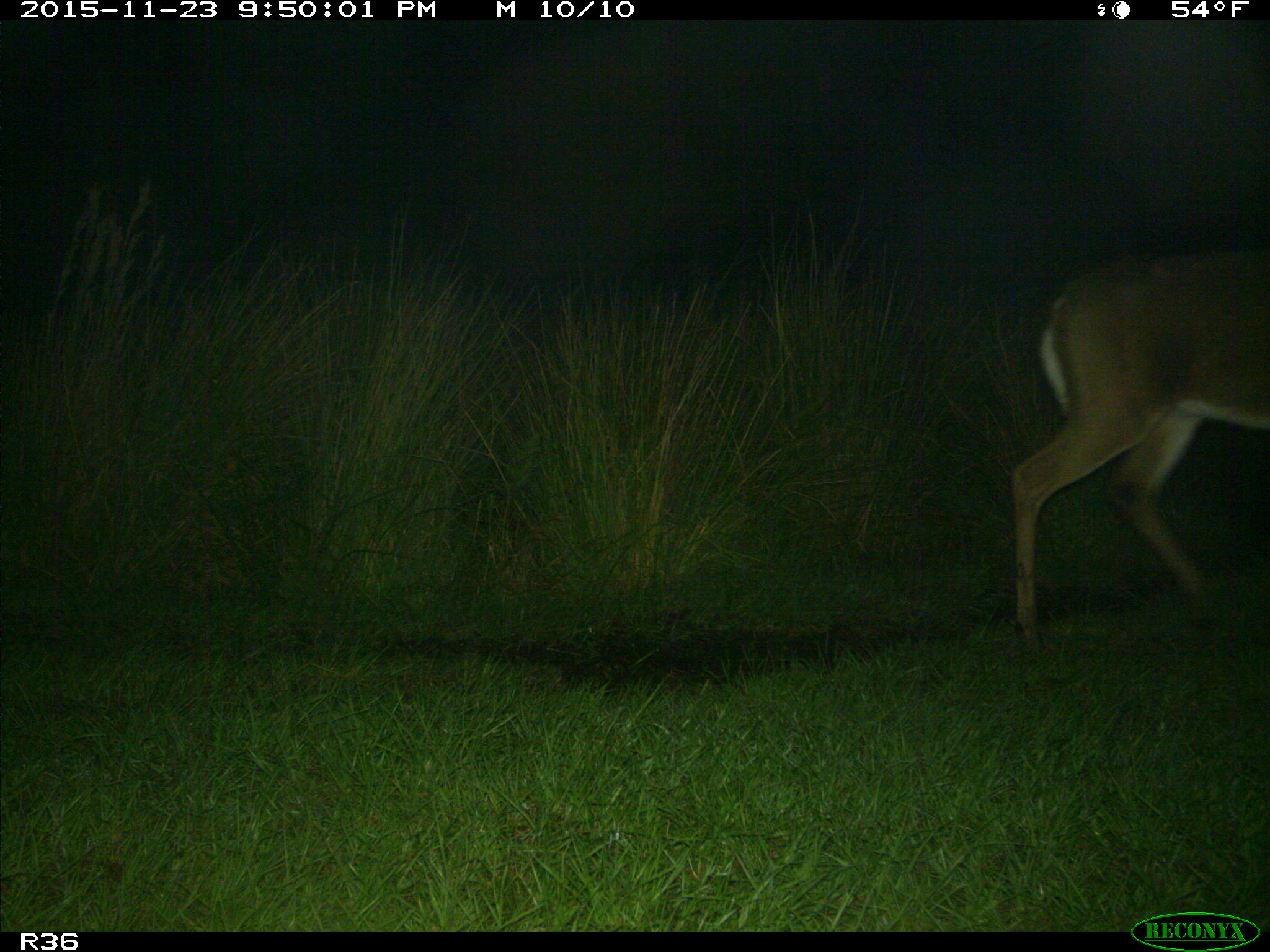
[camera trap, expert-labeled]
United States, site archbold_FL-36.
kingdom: Animalia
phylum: Chordata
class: Mammalia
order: Artiodactyla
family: Cervidae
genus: Odocoileus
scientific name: Odocoileus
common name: deer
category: unidentified deer